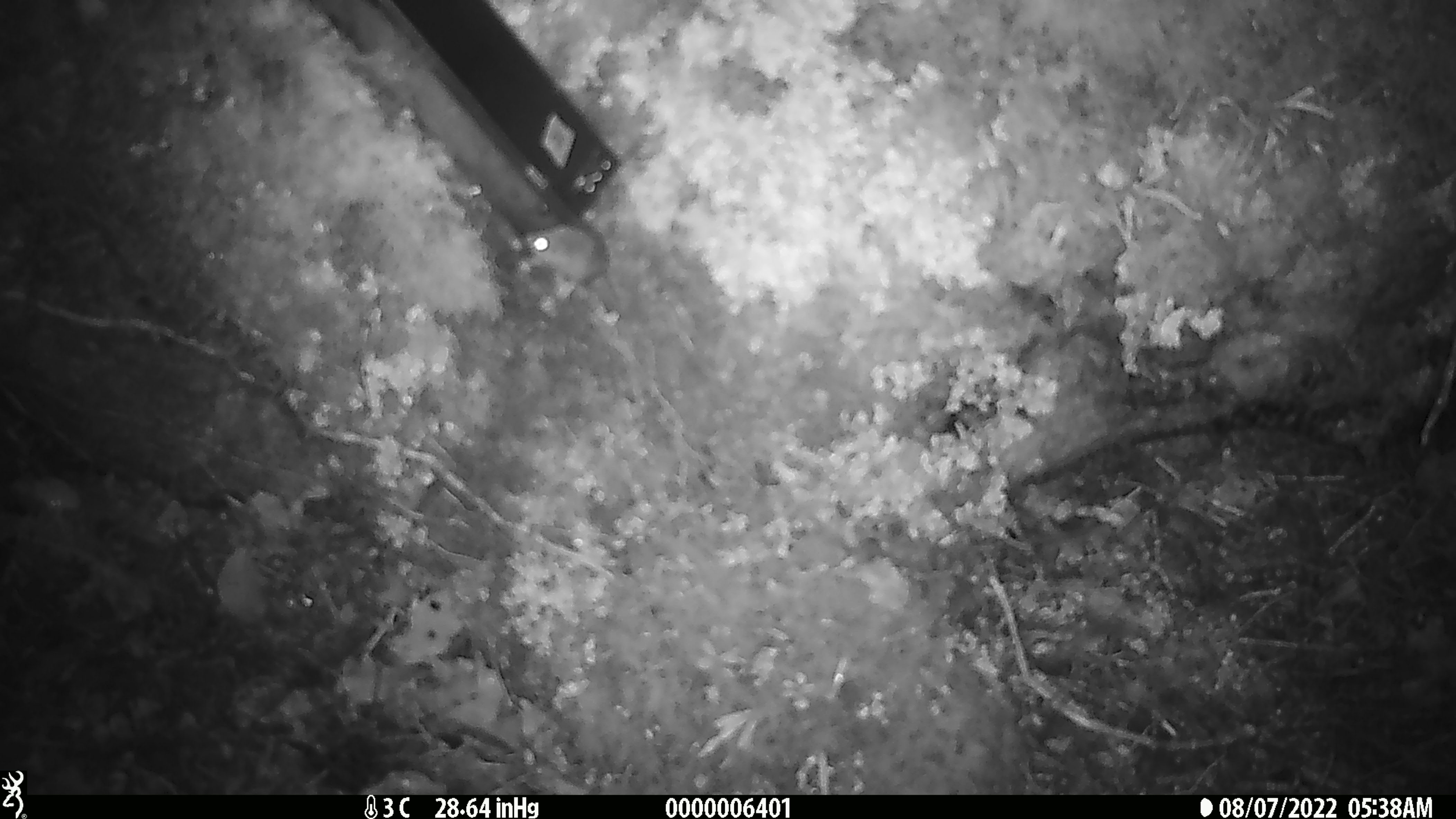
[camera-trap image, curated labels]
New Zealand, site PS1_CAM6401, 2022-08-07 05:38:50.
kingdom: Animalia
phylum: Chordata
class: Mammalia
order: Rodentia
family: Muridae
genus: Mus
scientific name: Mus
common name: mouse